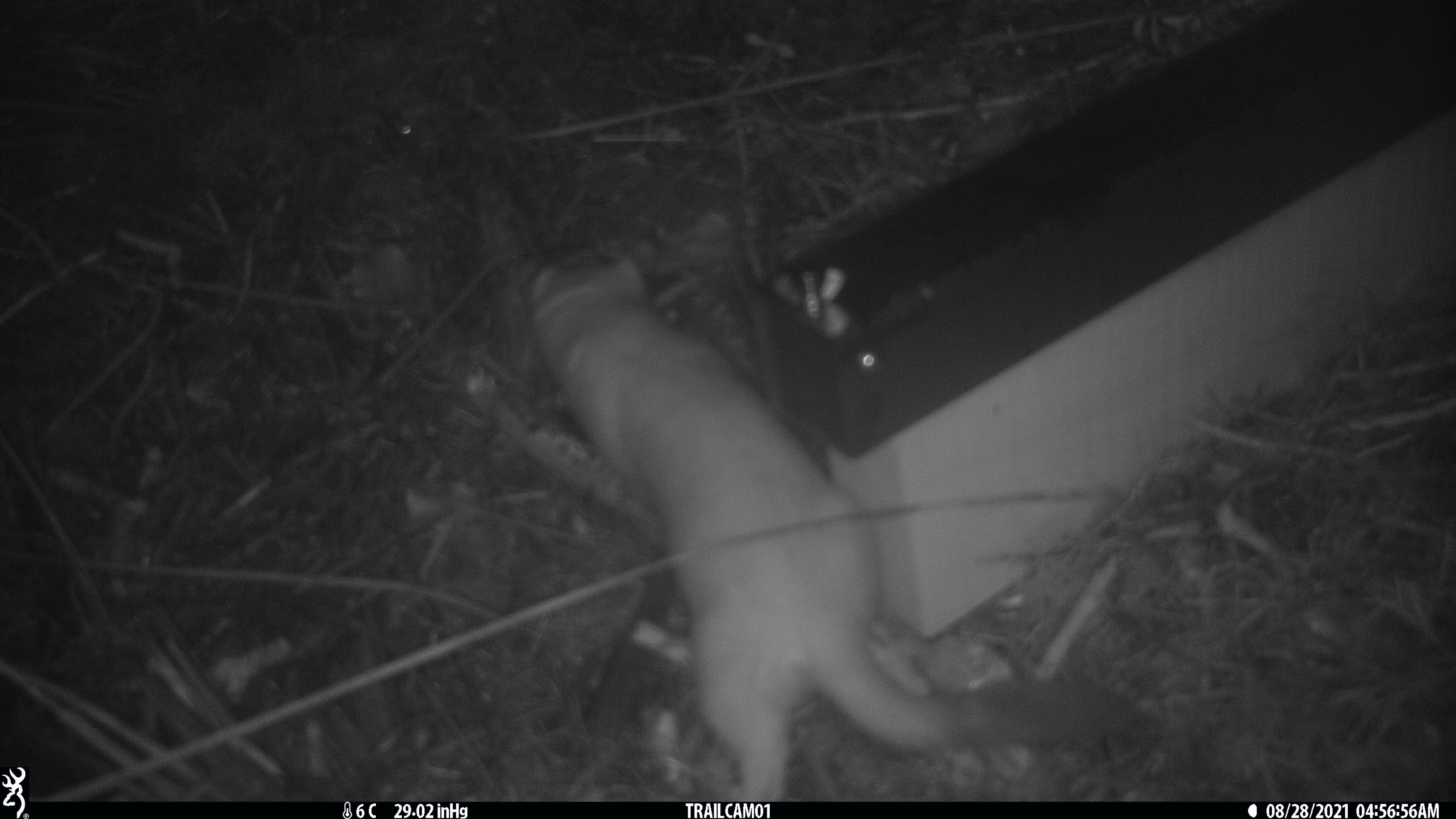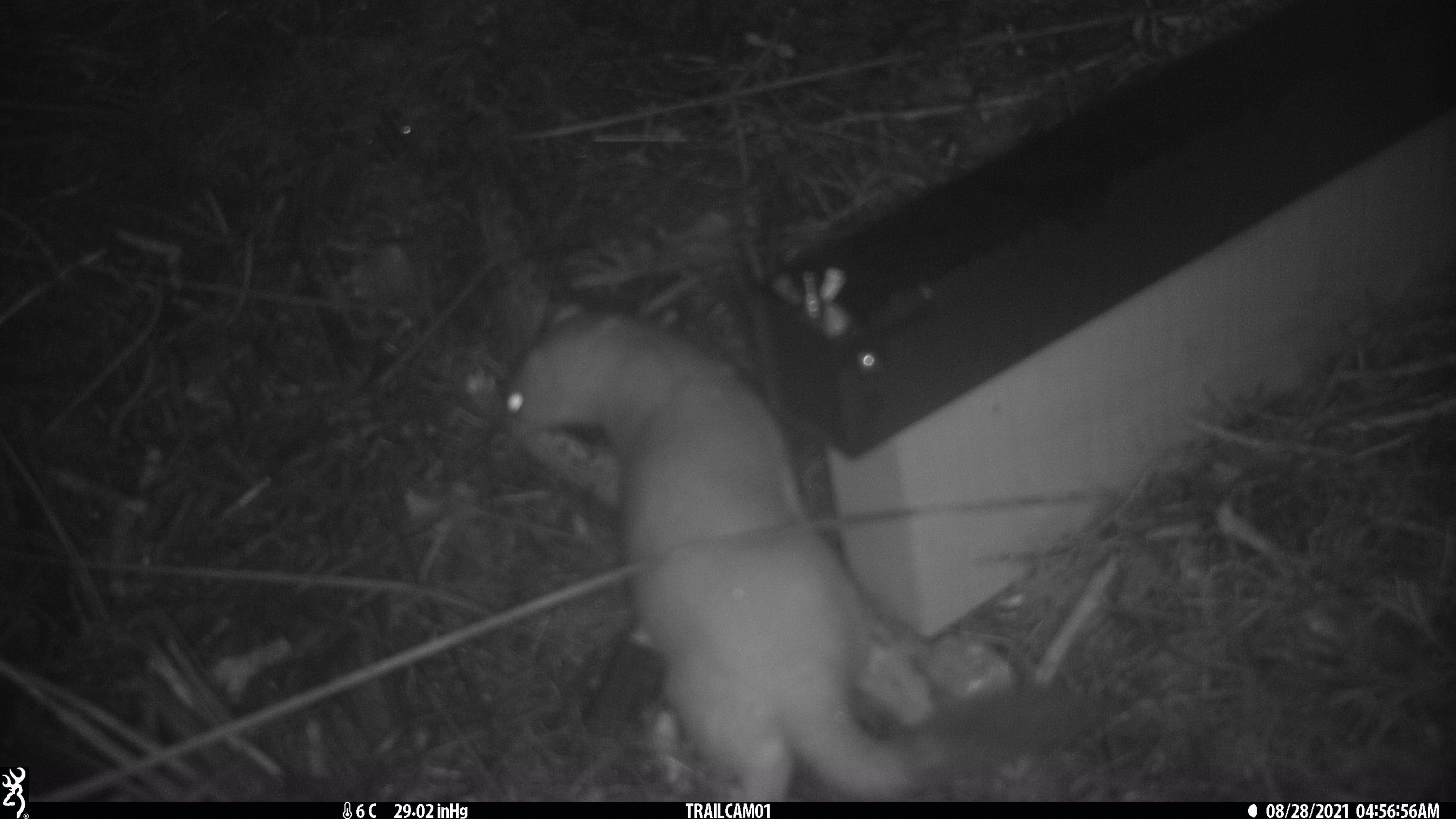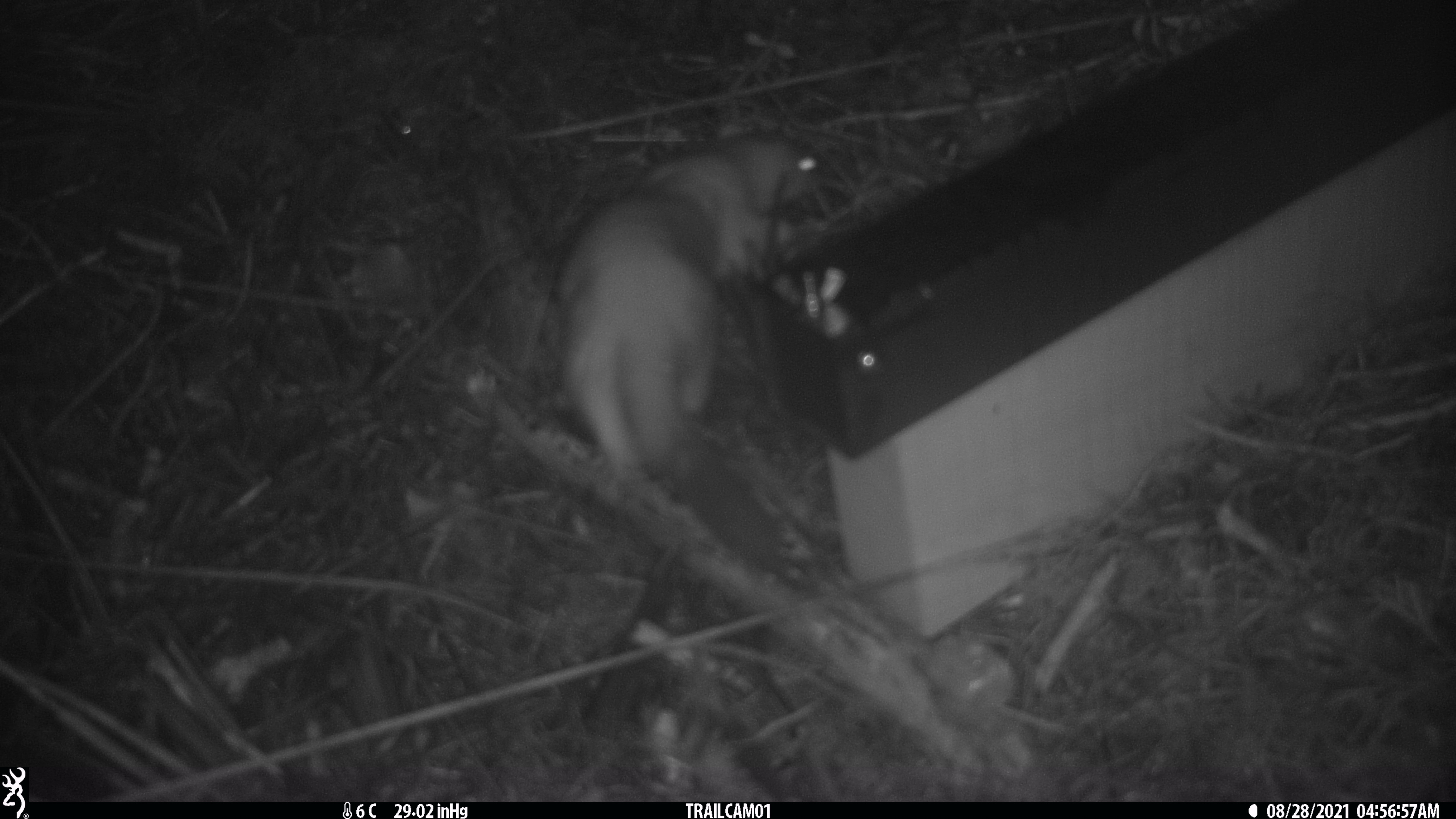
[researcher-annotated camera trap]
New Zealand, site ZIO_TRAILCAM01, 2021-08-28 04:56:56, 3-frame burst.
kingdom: Animalia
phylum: Chordata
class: Mammalia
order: Carnivora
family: Mustelidae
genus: Mustela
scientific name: Mustela erminea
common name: stoat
Stoat (Mustela erminea).